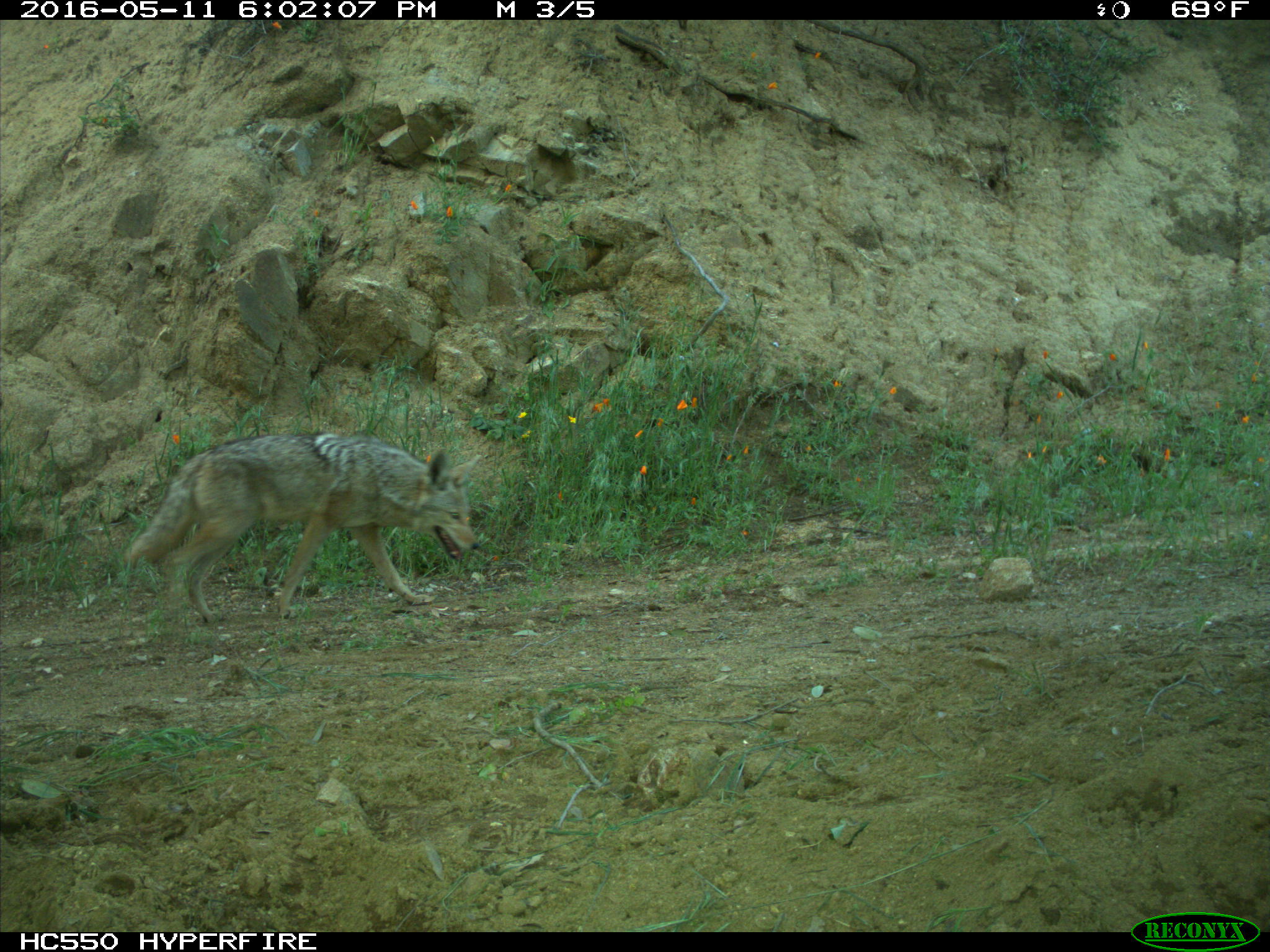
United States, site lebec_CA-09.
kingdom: Animalia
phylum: Chordata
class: Mammalia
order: Carnivora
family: Canidae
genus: Canis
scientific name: Canis latrans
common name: coyote